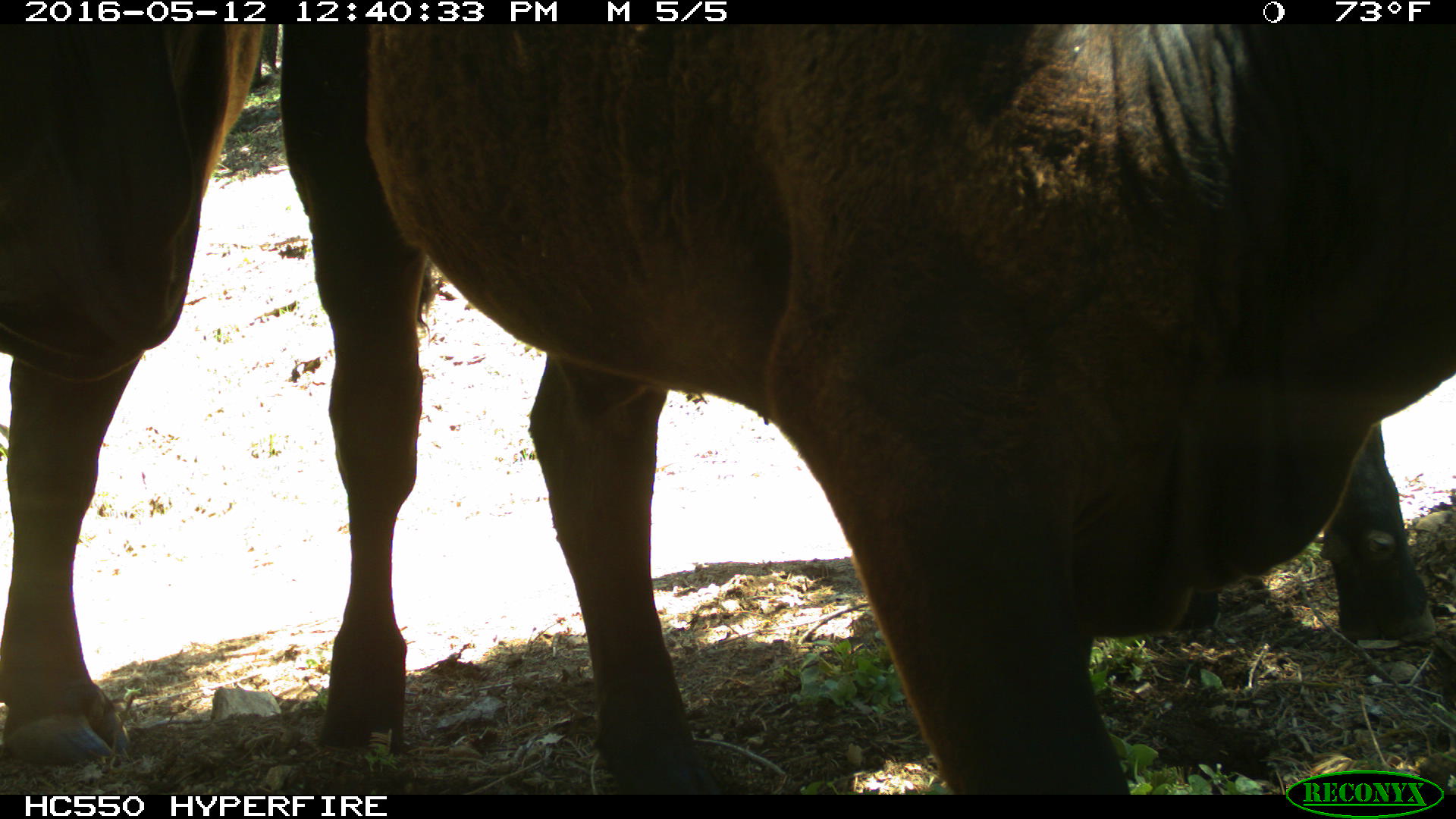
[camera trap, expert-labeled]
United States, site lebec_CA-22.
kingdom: Animalia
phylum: Chordata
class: Mammalia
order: Artiodactyla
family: Bovidae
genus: Bos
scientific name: Bos taurus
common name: domestic cow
Bos taurus (domestic cow).